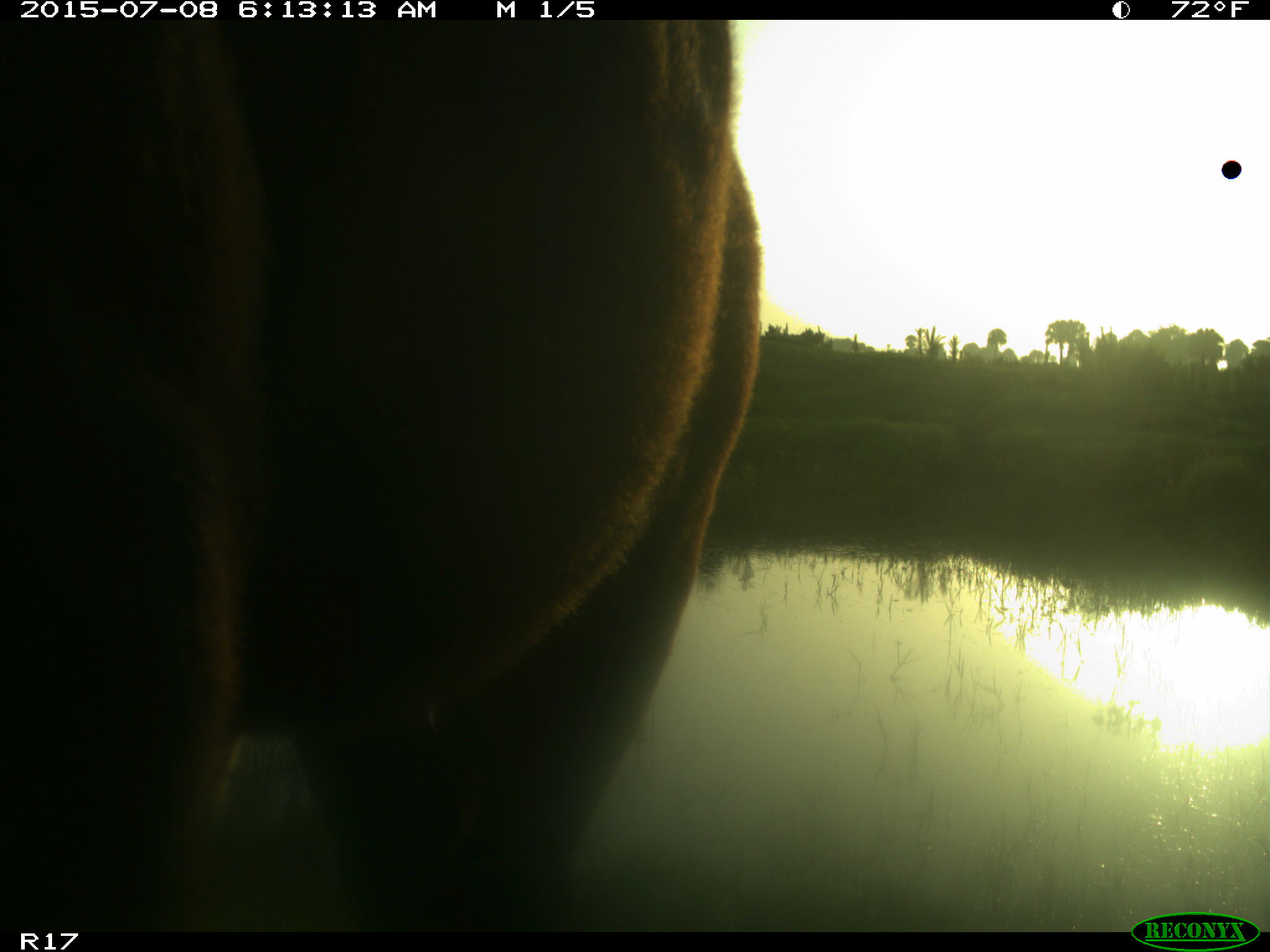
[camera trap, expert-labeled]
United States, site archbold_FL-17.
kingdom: Animalia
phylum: Chordata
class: Mammalia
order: Artiodactyla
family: Bovidae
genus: Bos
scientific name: Bos taurus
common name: domestic cow